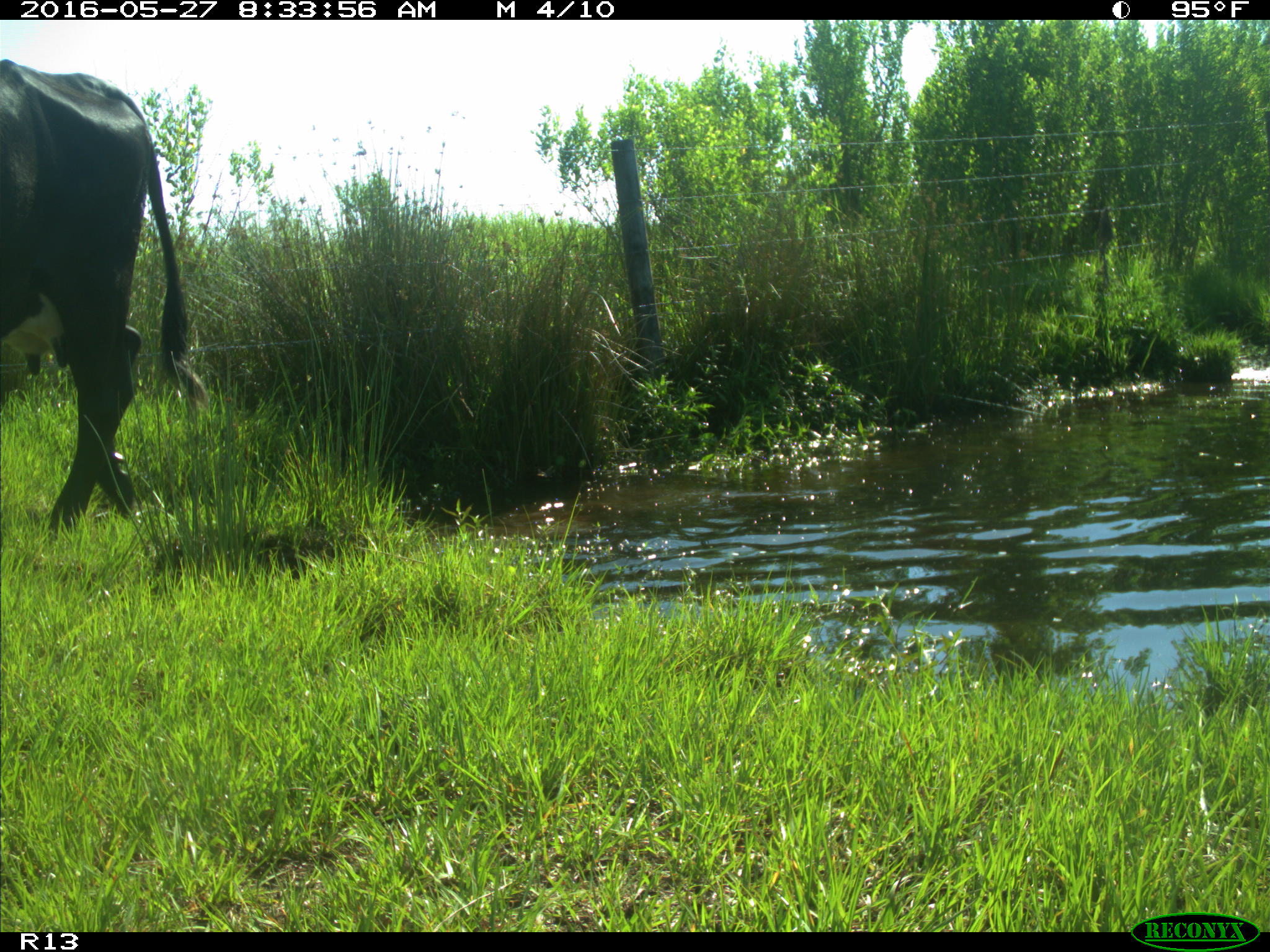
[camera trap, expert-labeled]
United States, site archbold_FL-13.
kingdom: Animalia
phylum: Chordata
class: Mammalia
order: Artiodactyla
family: Bovidae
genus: Bos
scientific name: Bos taurus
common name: domestic cow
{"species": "Bos taurus (domestic cow)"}